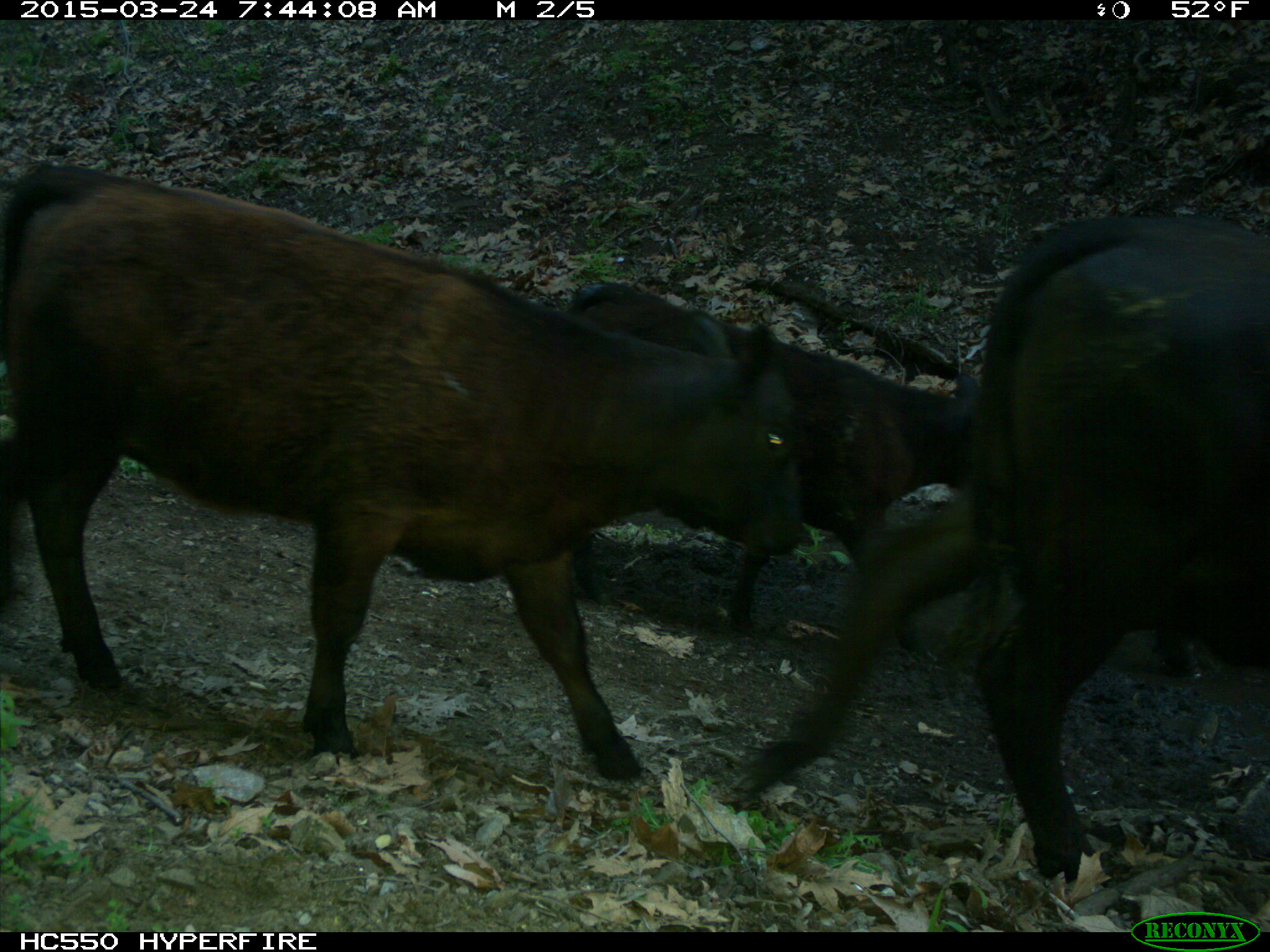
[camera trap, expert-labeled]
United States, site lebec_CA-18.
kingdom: Animalia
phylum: Chordata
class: Mammalia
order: Artiodactyla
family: Bovidae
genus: Bos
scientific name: Bos taurus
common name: domestic cow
Bos taurus (domestic cow).